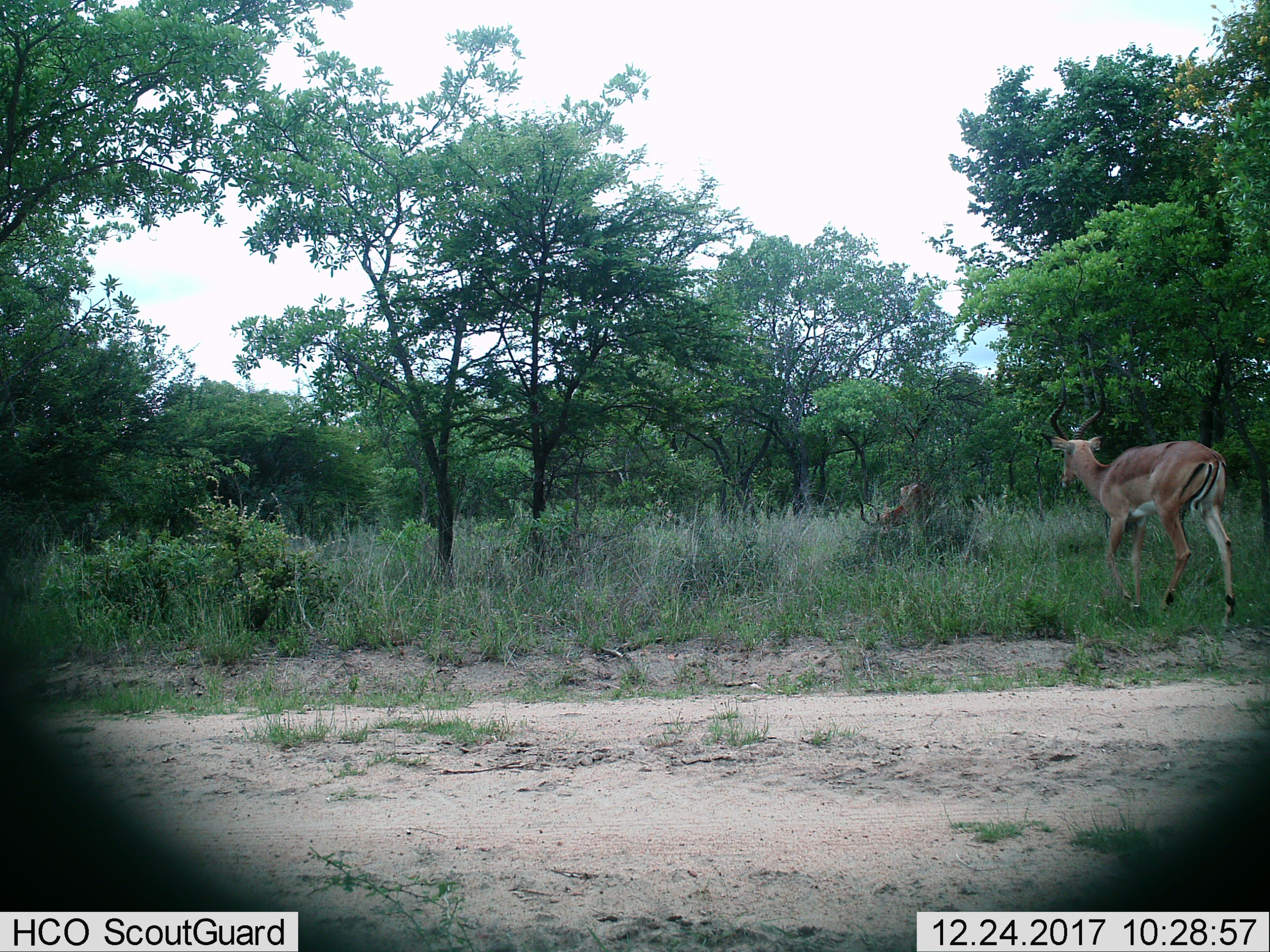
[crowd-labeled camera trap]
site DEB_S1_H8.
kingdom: Animalia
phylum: Chordata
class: Mammalia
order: Artiodactyla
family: Bovidae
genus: Aepyceros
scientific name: Aepyceros melampus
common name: impala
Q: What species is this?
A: Impala (Aepyceros melampus).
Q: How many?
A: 2.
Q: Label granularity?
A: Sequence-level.